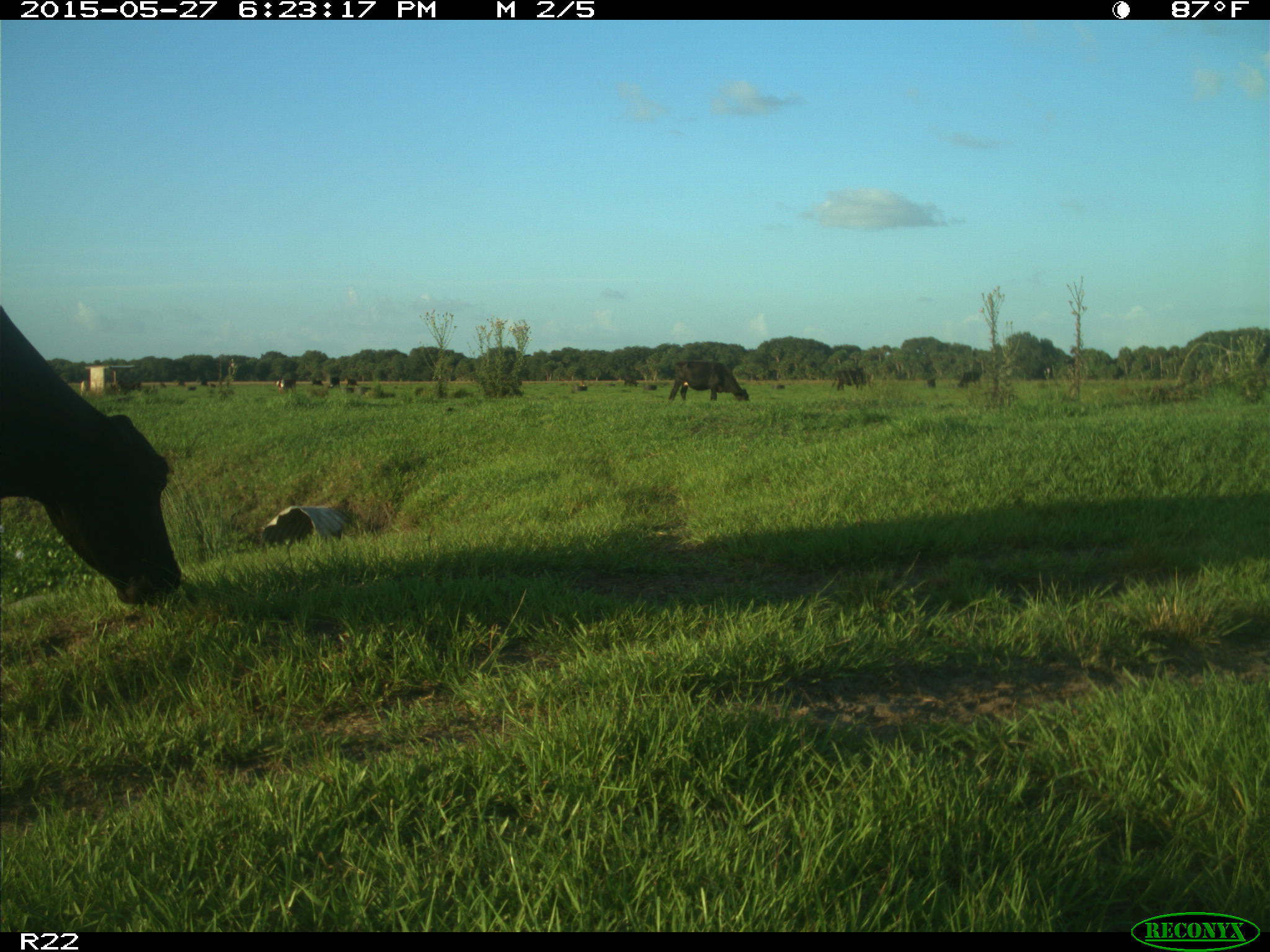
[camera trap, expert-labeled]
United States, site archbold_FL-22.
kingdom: Animalia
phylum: Chordata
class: Mammalia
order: Artiodactyla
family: Bovidae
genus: Bos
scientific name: Bos taurus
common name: domestic cow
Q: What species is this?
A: Bos taurus (domestic cow).